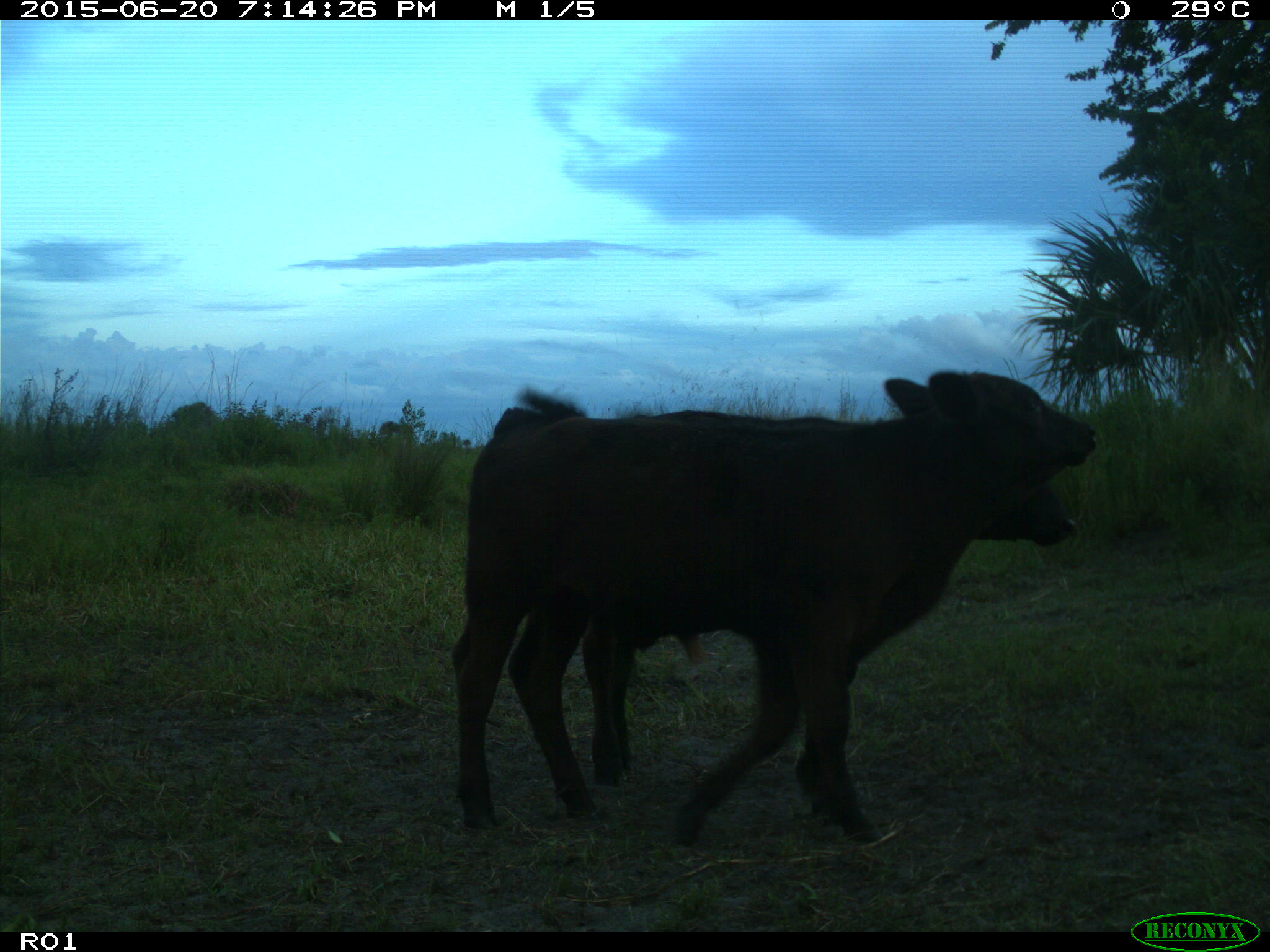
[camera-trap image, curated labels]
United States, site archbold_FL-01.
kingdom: Animalia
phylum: Chordata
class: Mammalia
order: Artiodactyla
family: Bovidae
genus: Bos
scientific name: Bos taurus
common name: domestic cow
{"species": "Bos taurus (domestic cow)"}